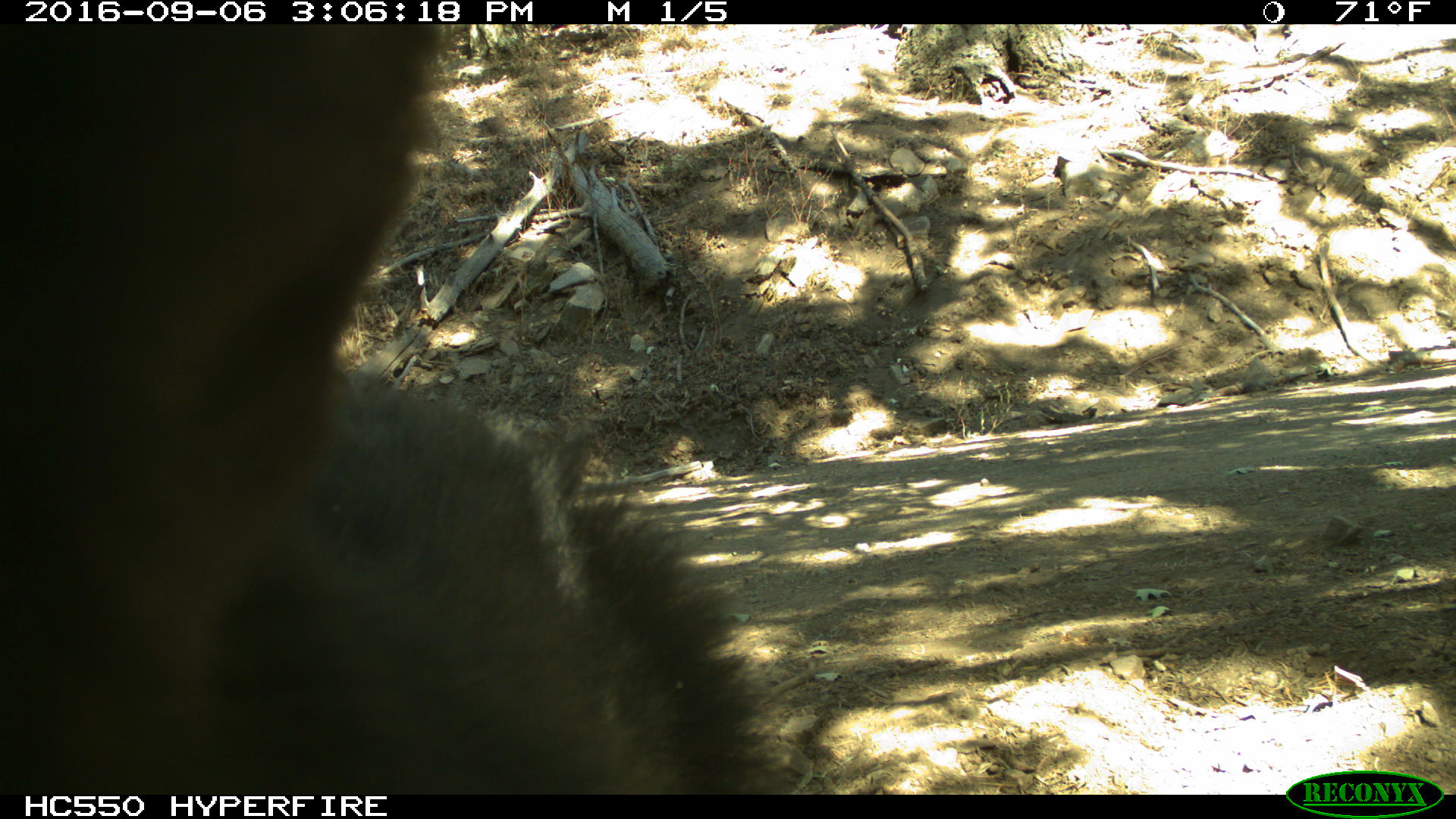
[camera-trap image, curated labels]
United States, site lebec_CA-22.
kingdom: Animalia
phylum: Chordata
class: Mammalia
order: Carnivora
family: Ursidae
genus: Ursus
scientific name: Ursus americanus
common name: american black bear